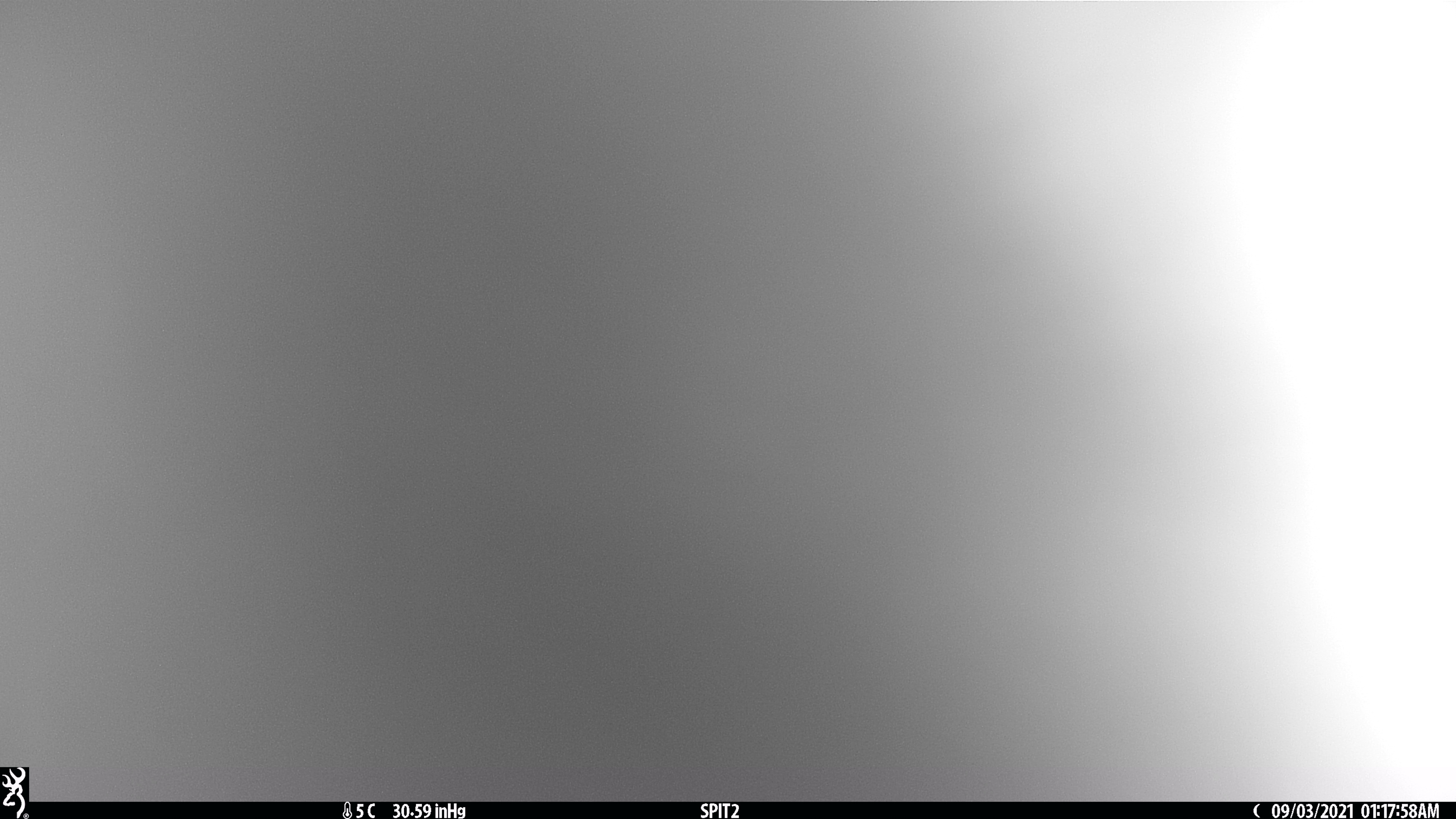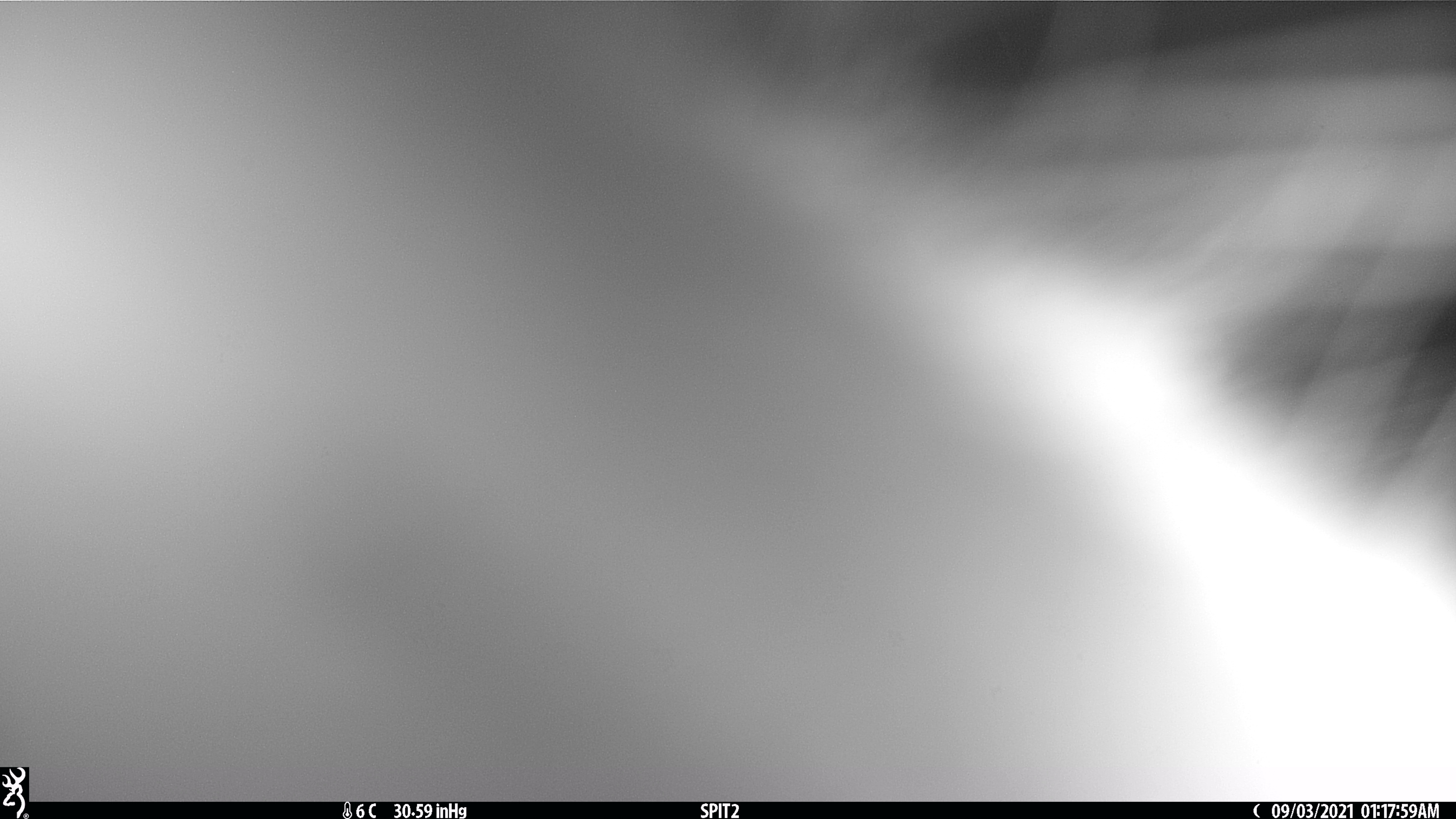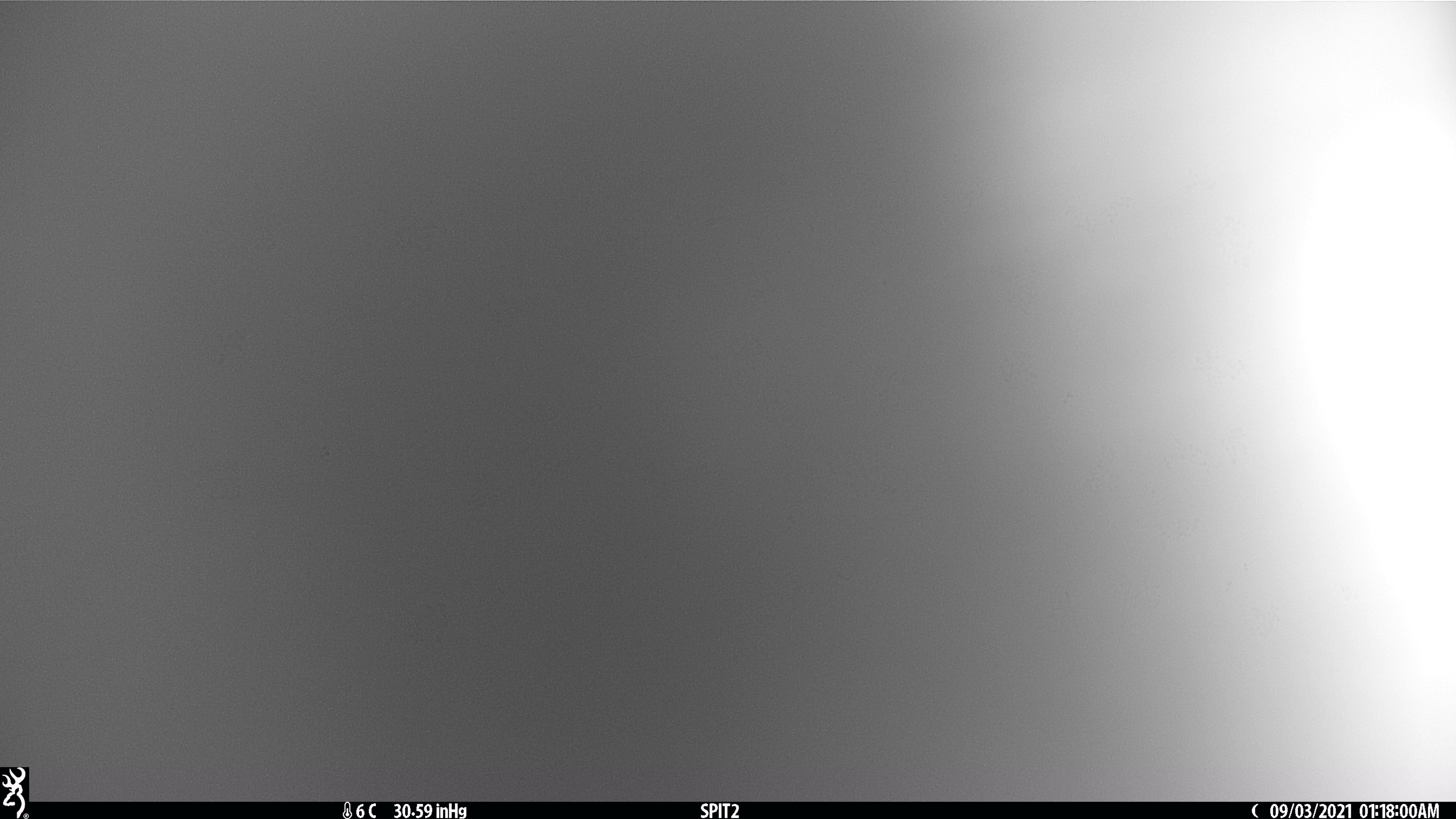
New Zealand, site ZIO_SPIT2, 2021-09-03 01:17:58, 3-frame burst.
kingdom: Animalia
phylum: Chordata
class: Mammalia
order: Diprotodontia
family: Phalangeridae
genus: Trichosurus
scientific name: Trichosurus vulpecula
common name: common brushtail possum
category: possum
Possum (common brushtail possum) (Trichosurus vulpecula).